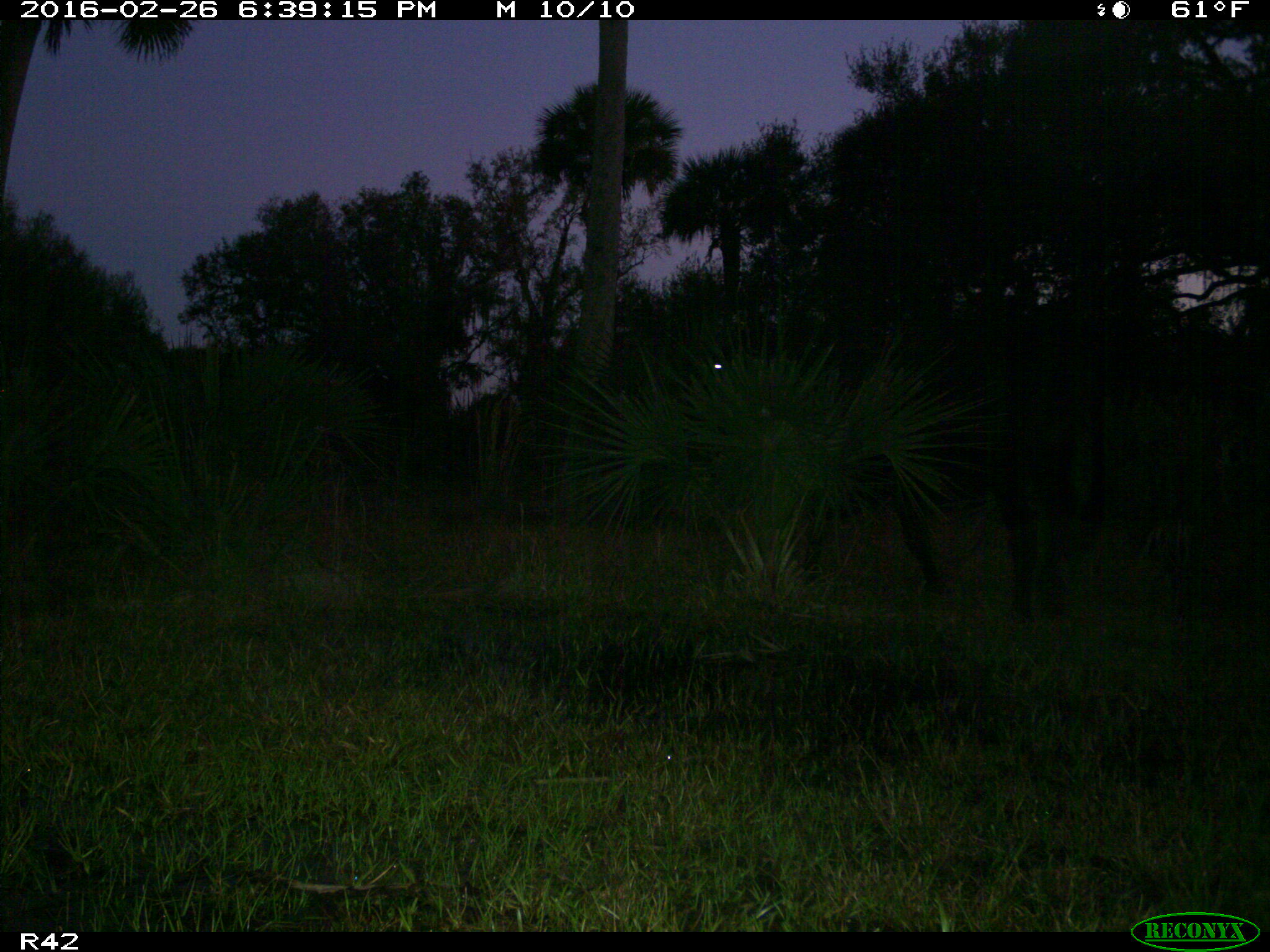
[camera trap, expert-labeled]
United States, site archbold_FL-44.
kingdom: Animalia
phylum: Chordata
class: Mammalia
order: Artiodactyla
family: Bovidae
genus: Bos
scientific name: Bos taurus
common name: domestic cow